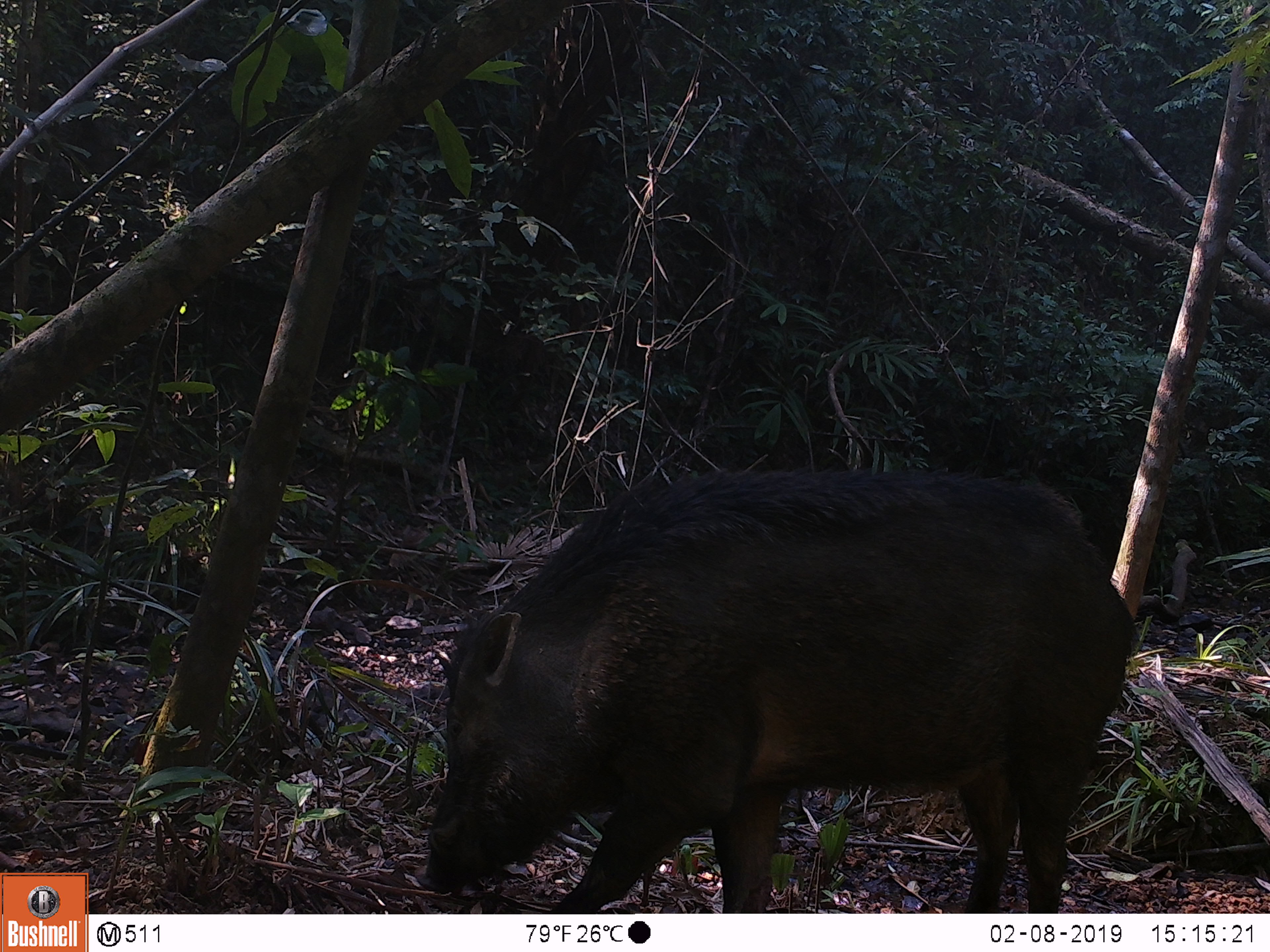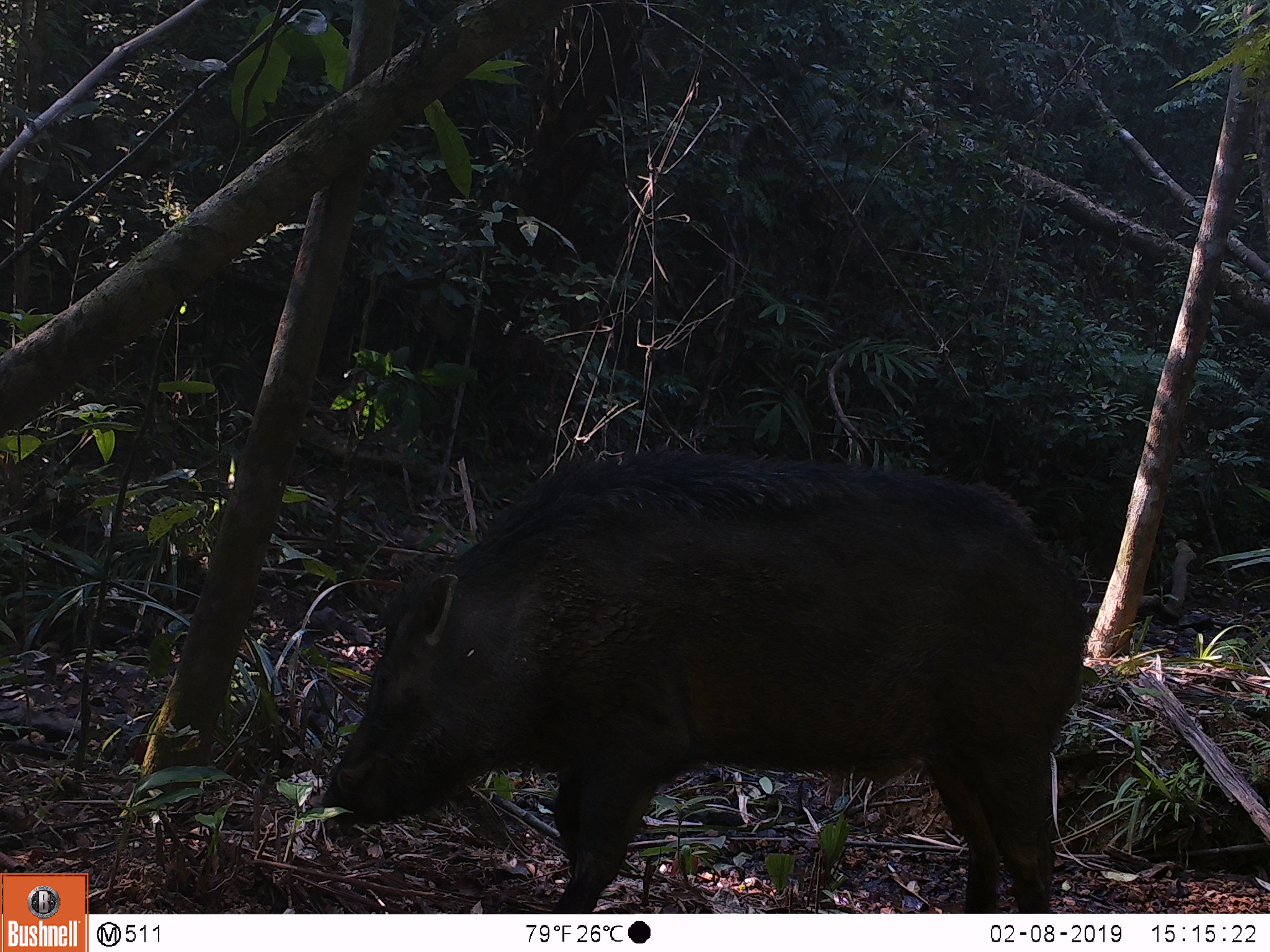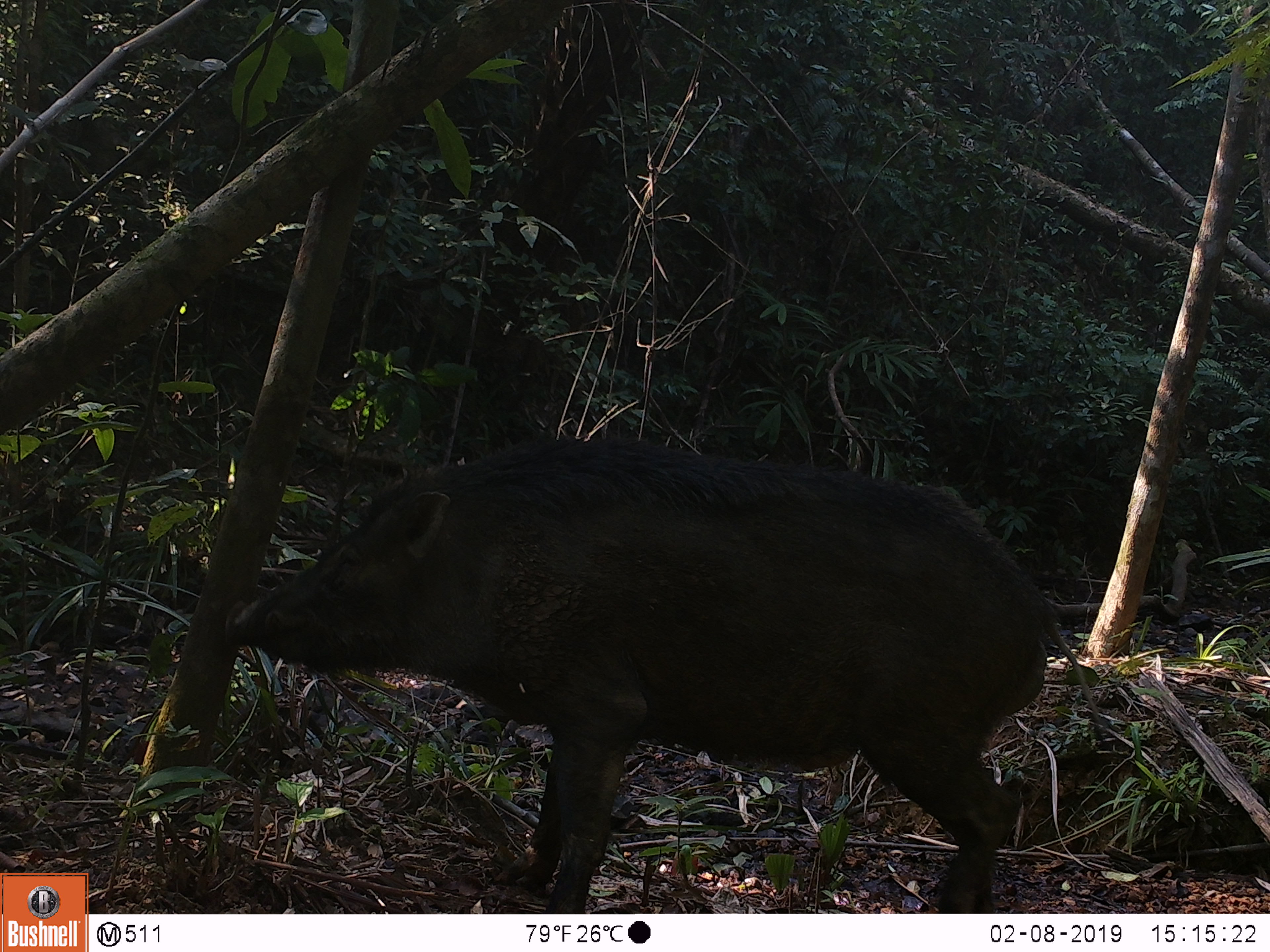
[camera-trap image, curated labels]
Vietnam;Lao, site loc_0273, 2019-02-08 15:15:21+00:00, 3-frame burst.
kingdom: Animalia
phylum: Chordata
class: Mammalia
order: Artiodactyla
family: Suidae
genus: Sus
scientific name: Sus scrofa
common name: eurasian wild pig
Eurasian wild pig (Sus scrofa). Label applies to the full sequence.